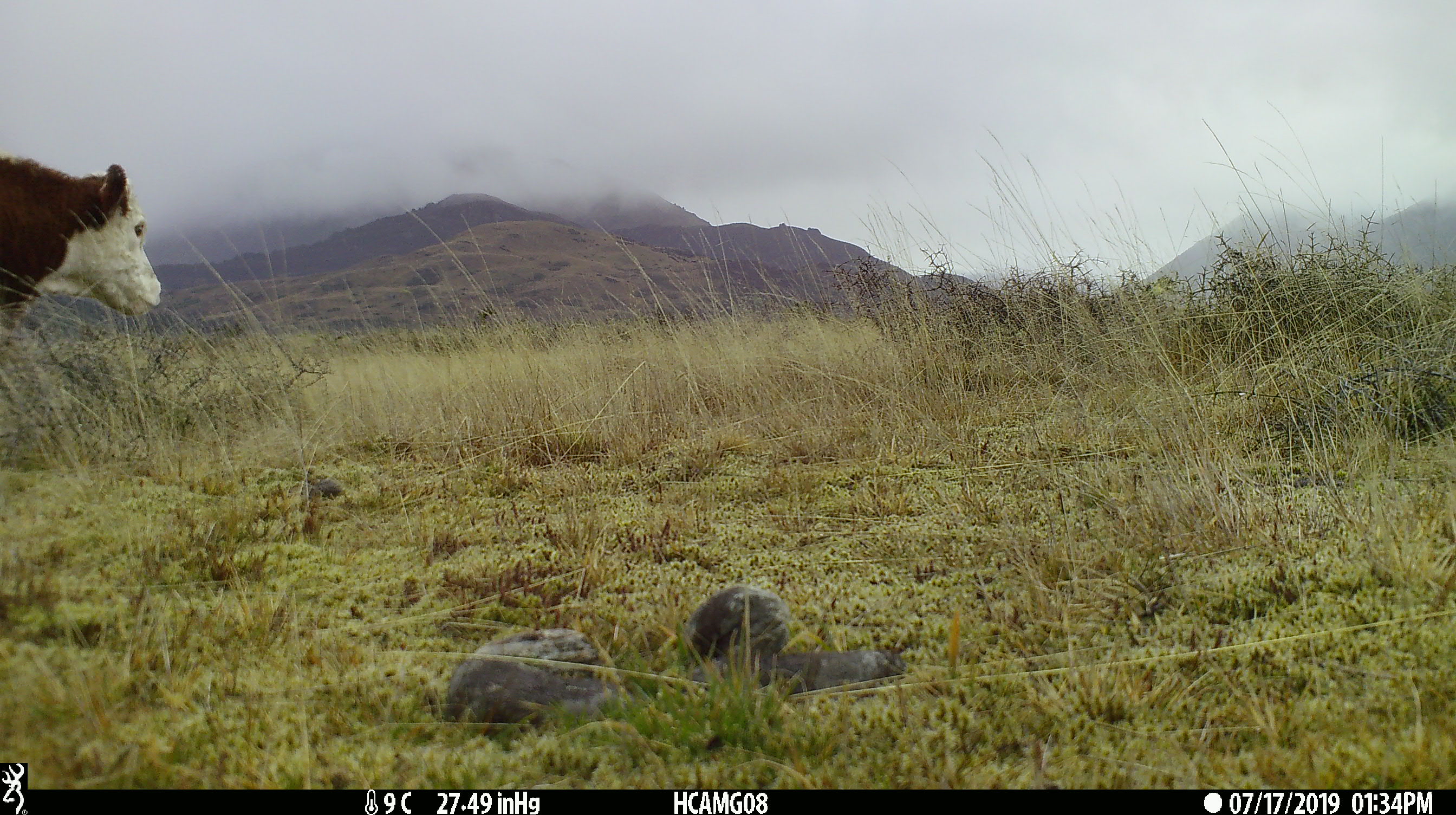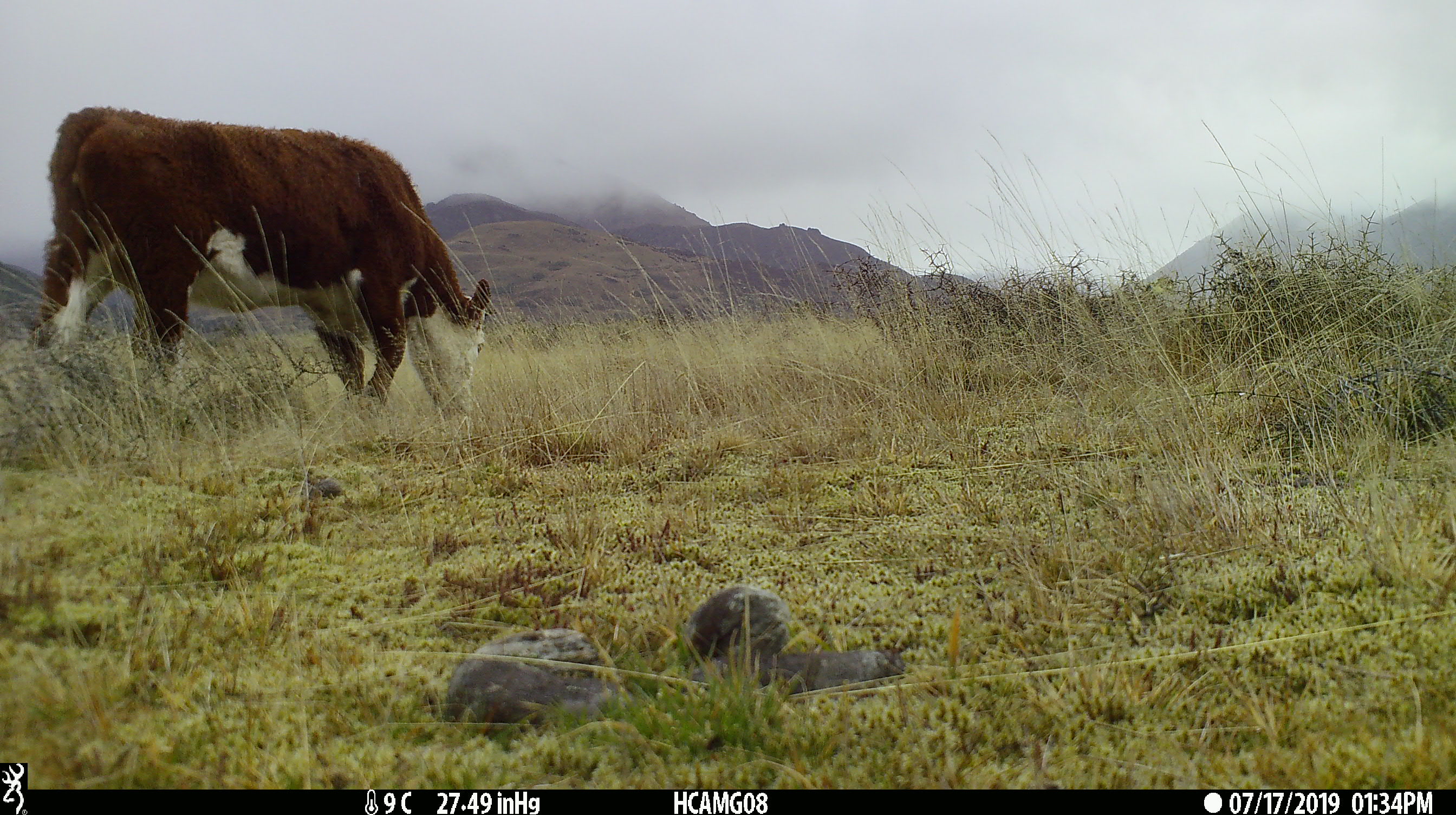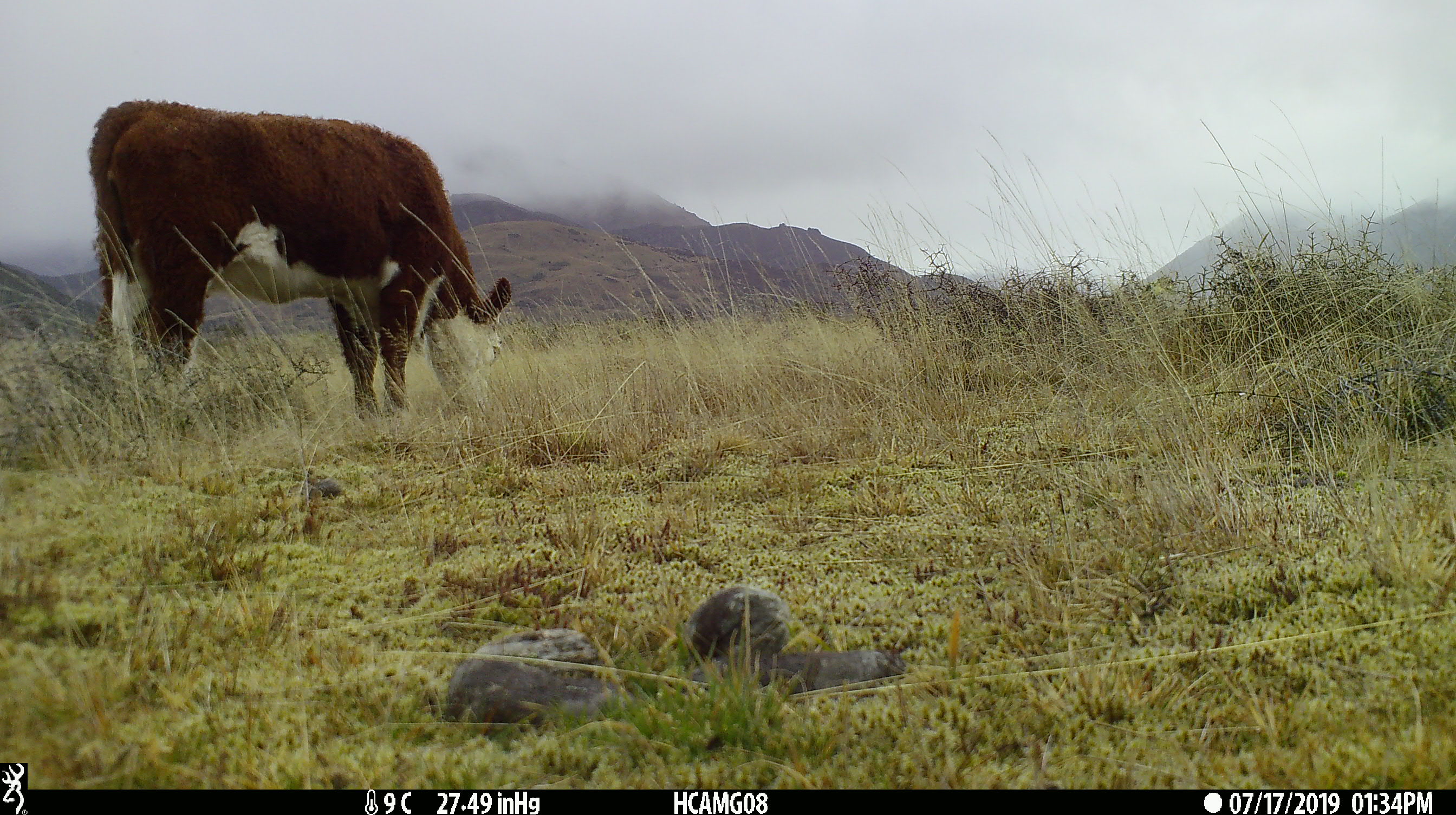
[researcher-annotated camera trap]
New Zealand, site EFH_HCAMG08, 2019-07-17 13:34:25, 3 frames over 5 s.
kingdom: Animalia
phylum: Chordata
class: Mammalia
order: Artiodactyla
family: Bovidae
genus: Bos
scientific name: Bos taurus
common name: domestic cow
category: cow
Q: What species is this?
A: Cow (domestic cow) (Bos taurus).